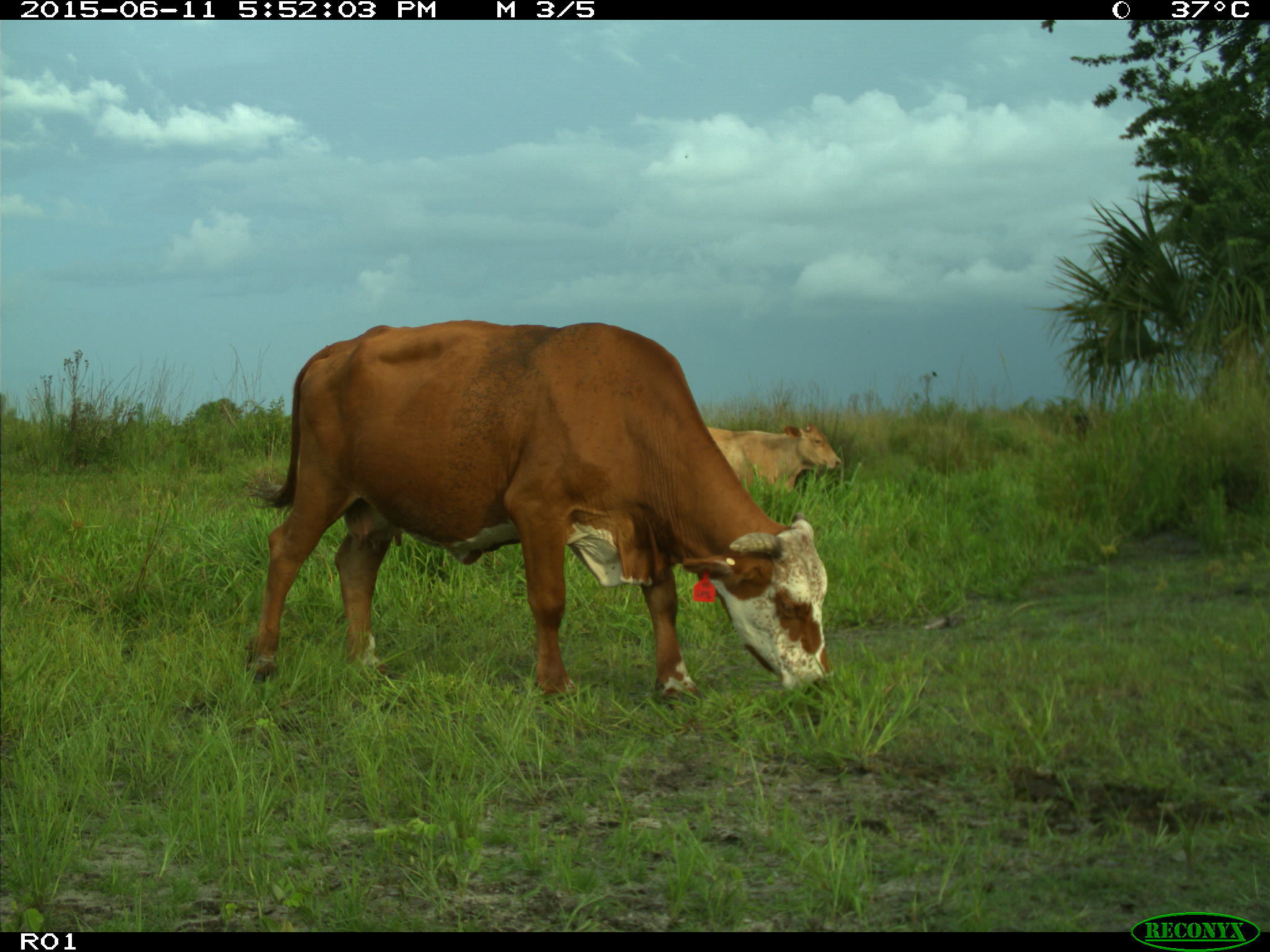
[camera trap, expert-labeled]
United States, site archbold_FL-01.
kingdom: Animalia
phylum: Chordata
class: Mammalia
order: Artiodactyla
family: Bovidae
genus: Bos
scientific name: Bos taurus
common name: domestic cow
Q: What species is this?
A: Bos taurus (domestic cow).